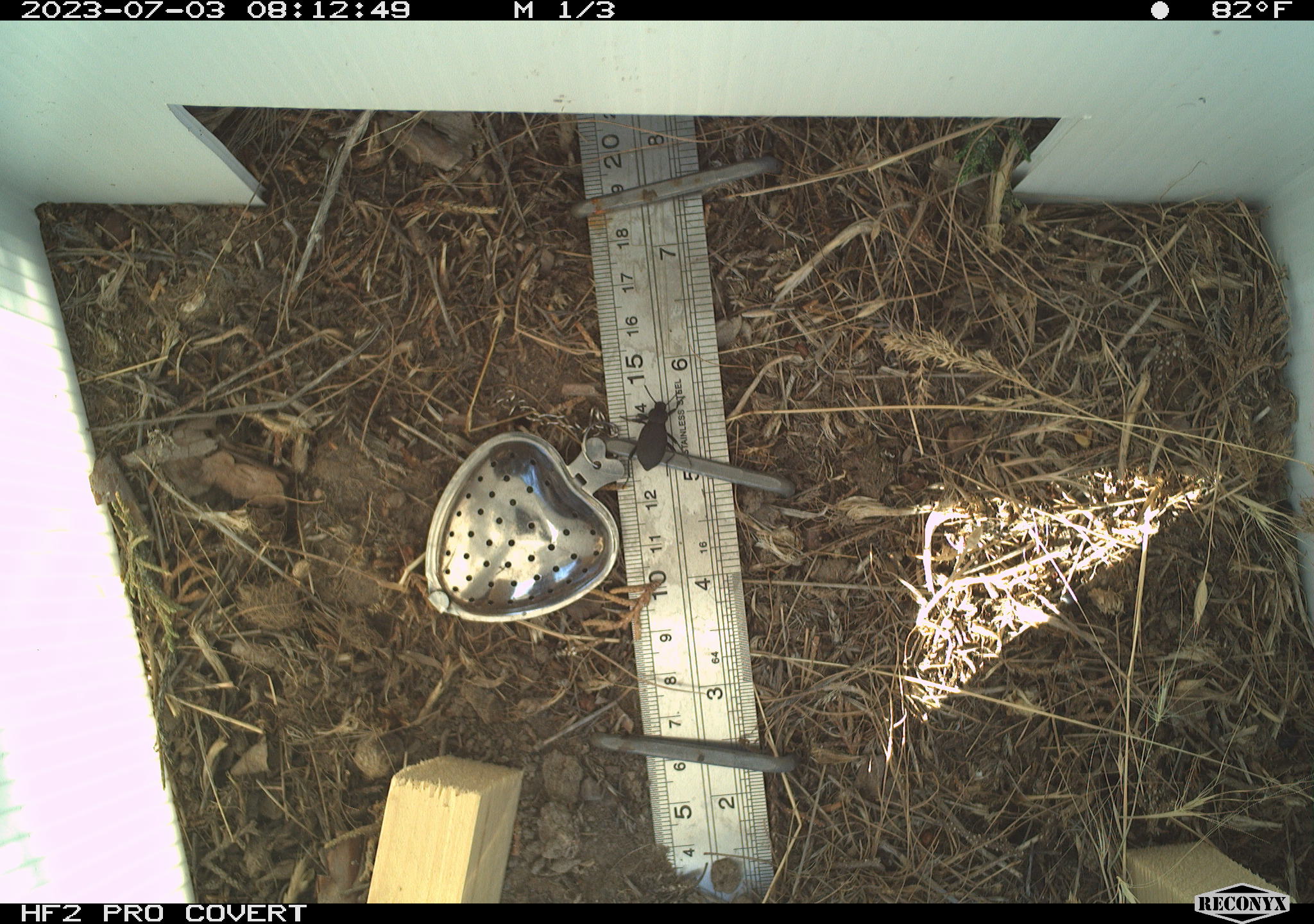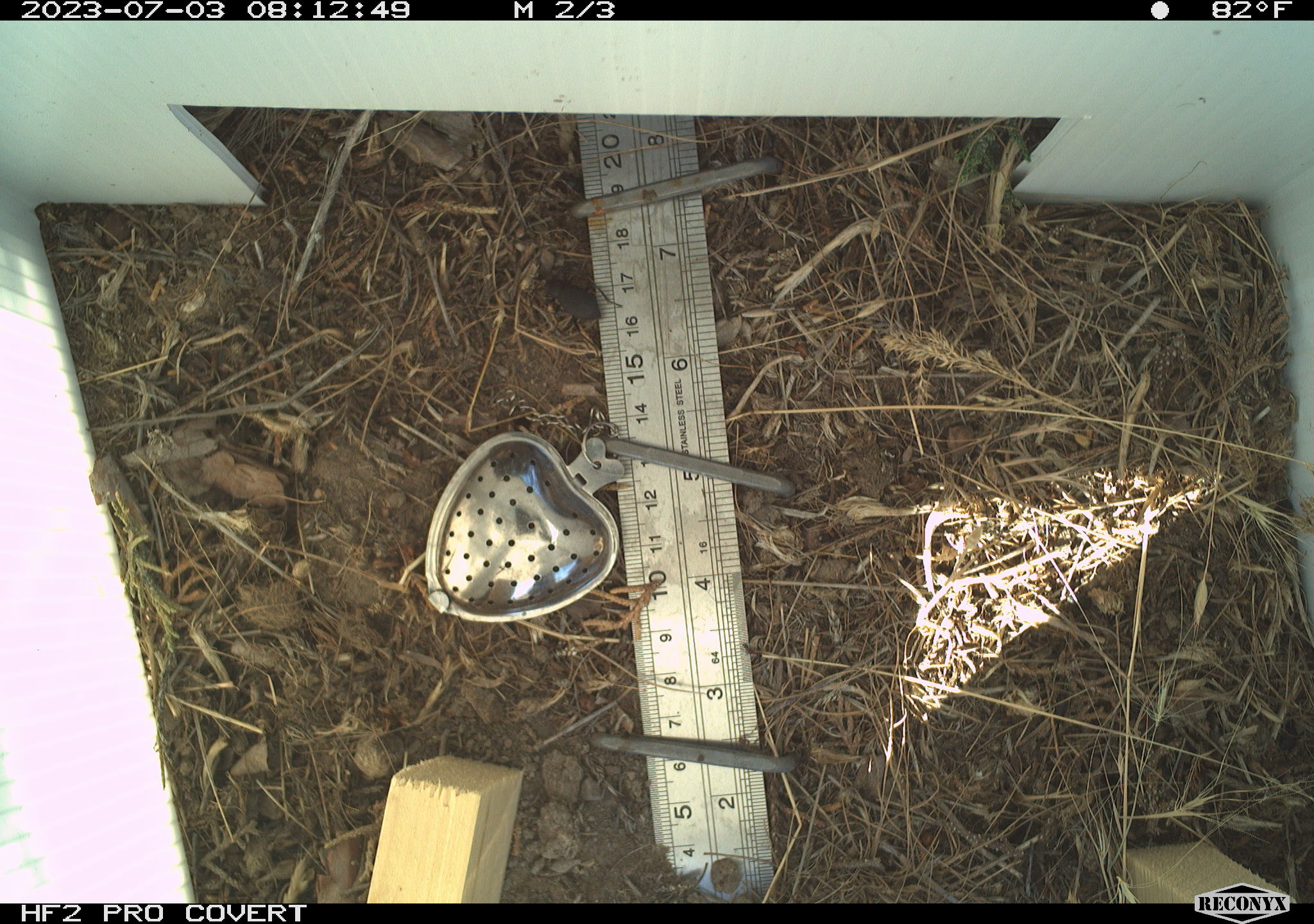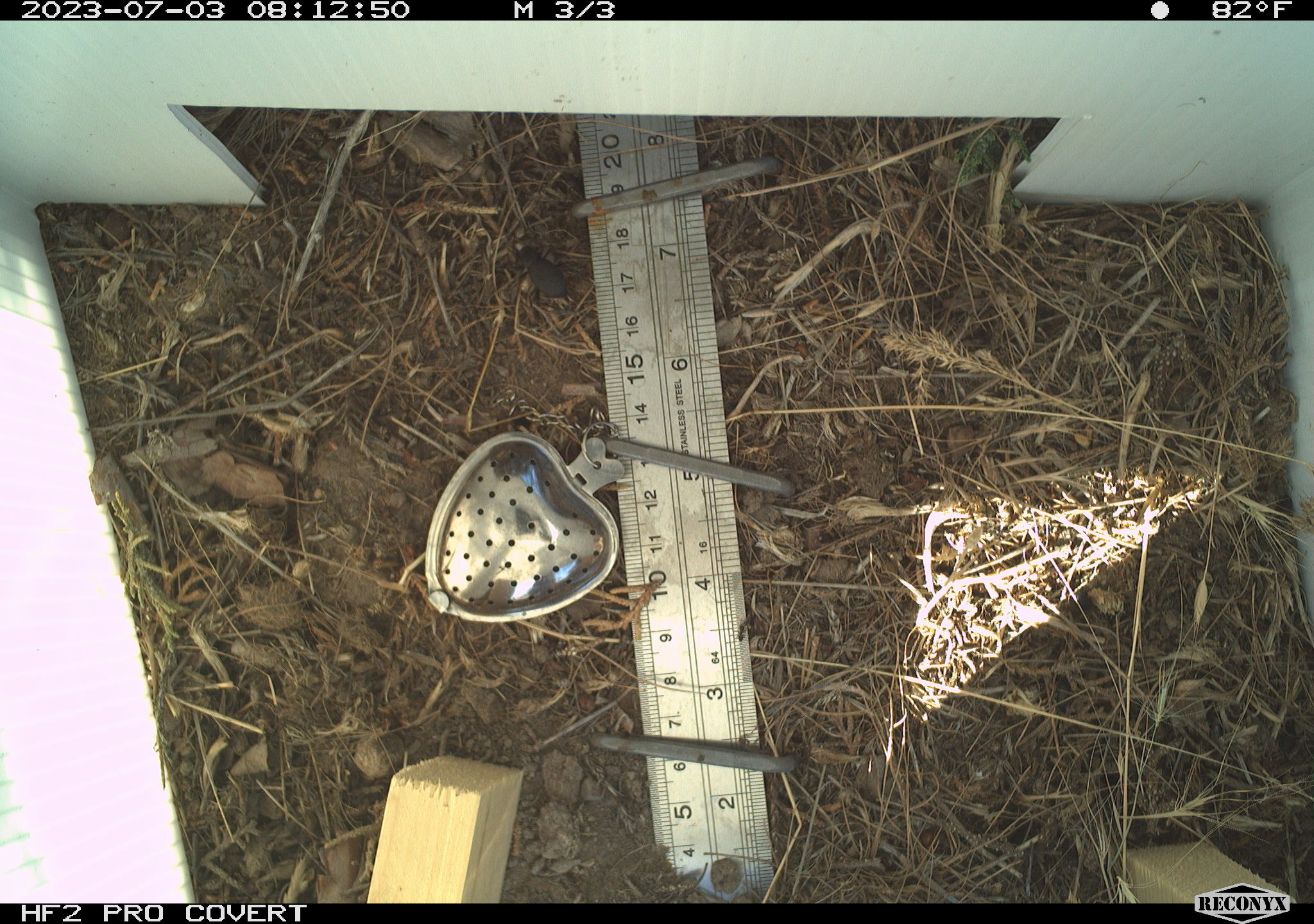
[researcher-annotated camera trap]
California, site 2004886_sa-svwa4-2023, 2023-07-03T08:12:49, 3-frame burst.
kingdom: Animalia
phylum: Arthropoda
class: Insecta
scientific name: Insecta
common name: insect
Insect (Insecta).